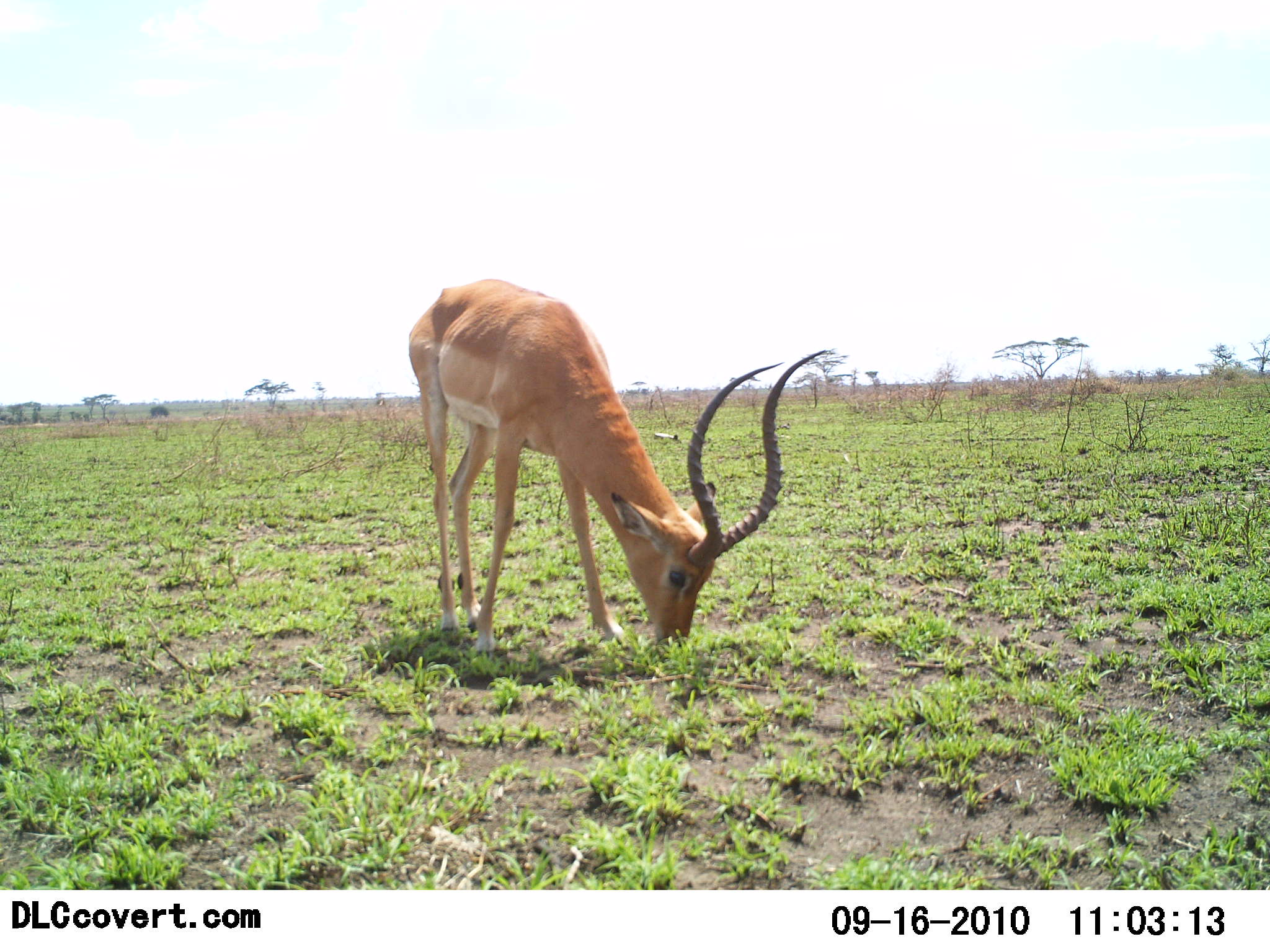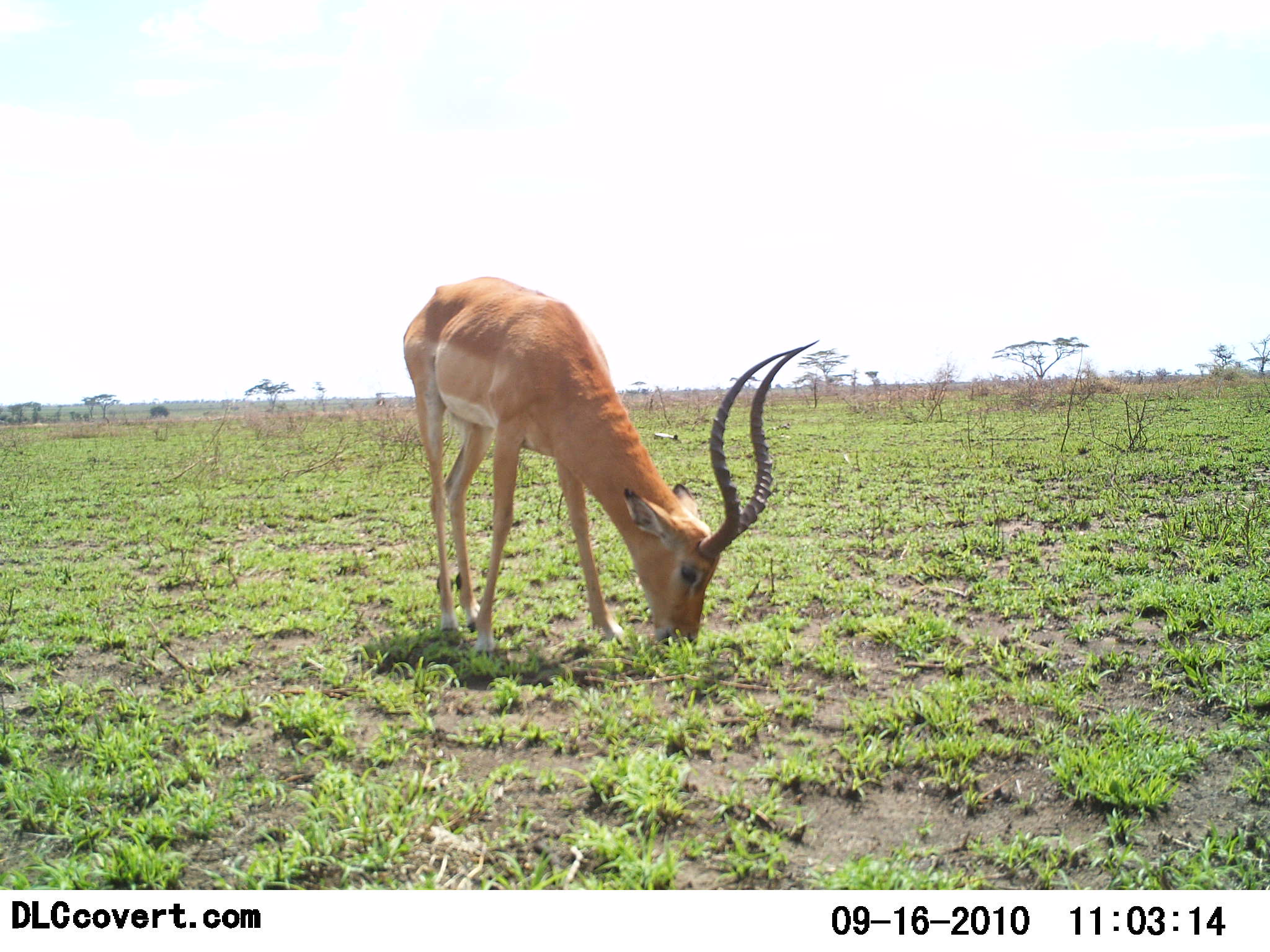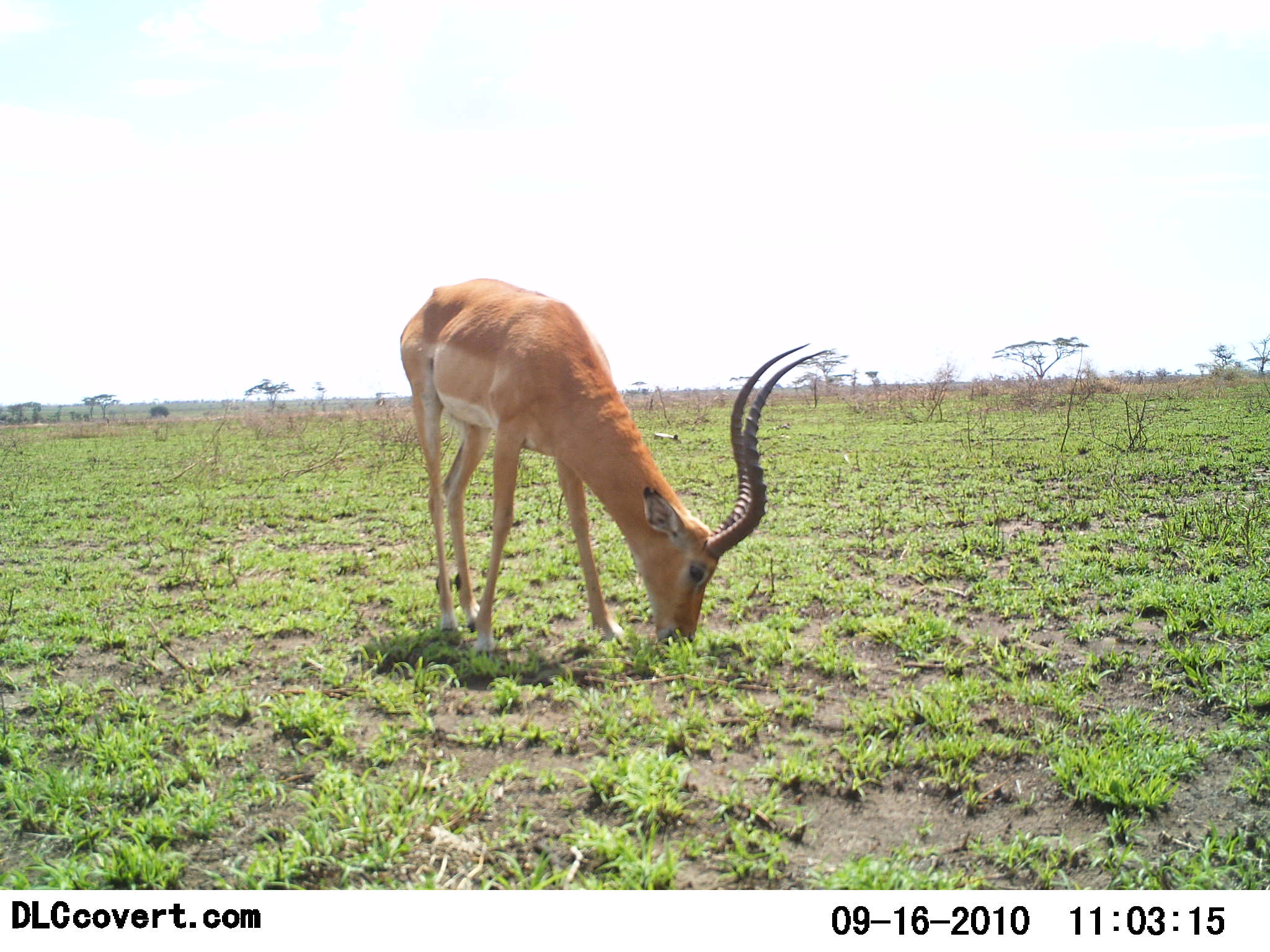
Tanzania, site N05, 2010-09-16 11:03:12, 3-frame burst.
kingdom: Animalia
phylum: Chordata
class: Mammalia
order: Artiodactyla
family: Bovidae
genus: Aepyceros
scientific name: Aepyceros melampus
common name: impala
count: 1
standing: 0%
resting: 0%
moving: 0%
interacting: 0%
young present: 0%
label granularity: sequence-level